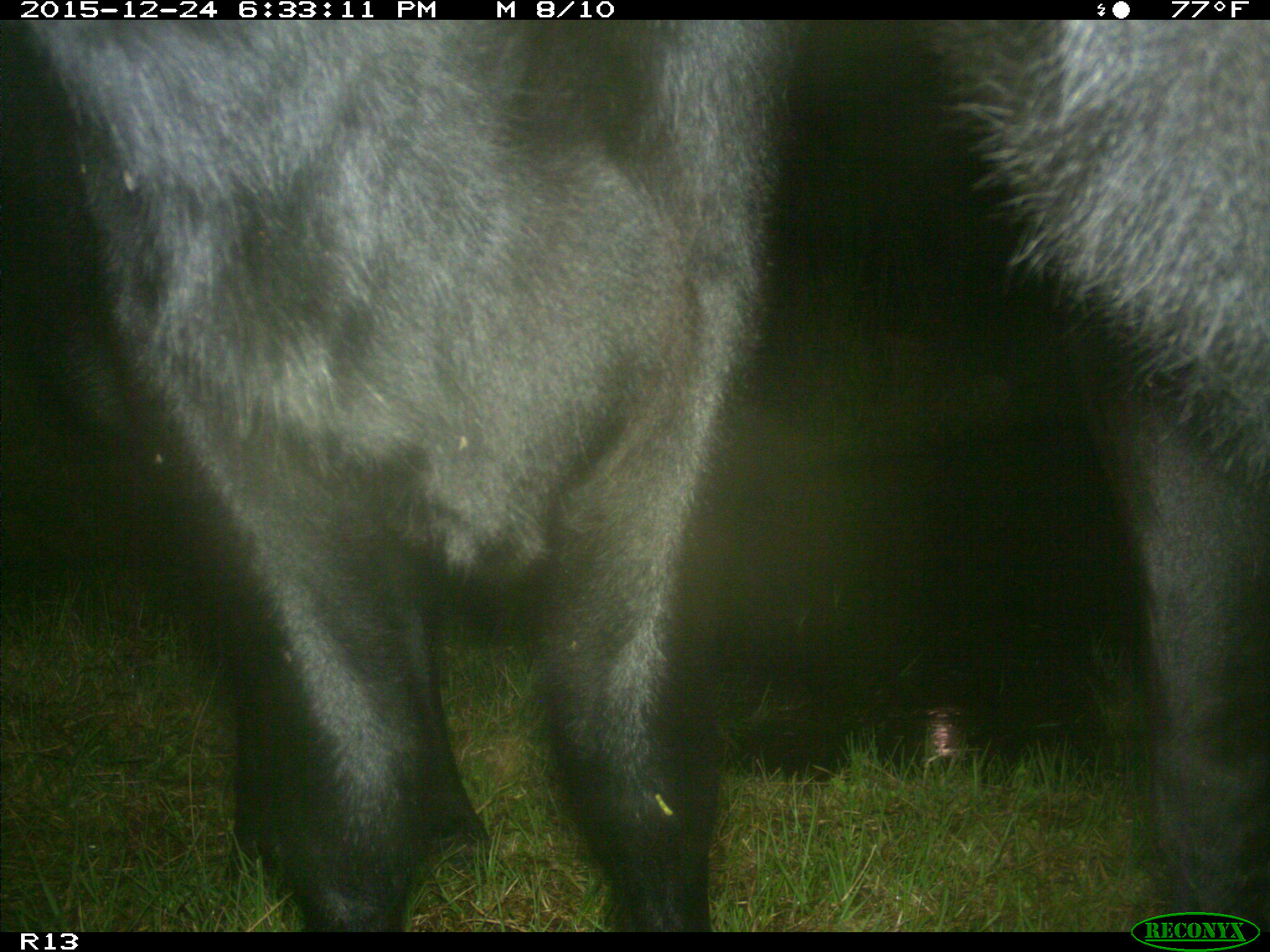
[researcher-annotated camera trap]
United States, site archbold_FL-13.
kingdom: Animalia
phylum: Chordata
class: Mammalia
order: Artiodactyla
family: Bovidae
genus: Bos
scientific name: Bos taurus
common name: domestic cow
Bos taurus (domestic cow).